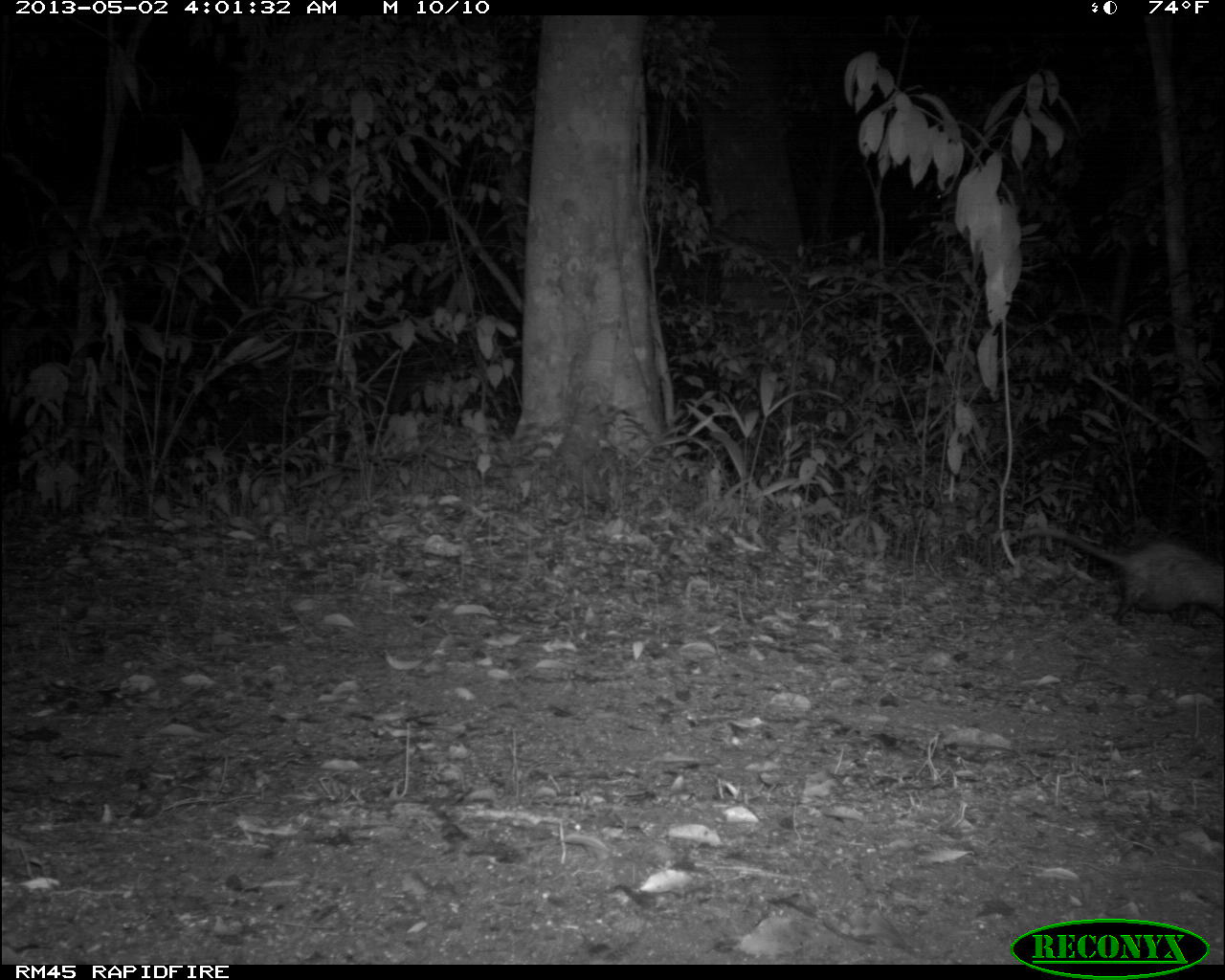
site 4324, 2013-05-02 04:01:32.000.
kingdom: Animalia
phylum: Chordata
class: Mammalia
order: Didelphimorphia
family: Didelphidae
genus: Didelphis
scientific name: Didelphis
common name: american opossums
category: didelphis sp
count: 1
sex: female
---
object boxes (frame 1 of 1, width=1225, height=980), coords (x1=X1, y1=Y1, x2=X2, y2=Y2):
didelphis sp: (x1=1013, y1=524, x2=1225, y2=628)